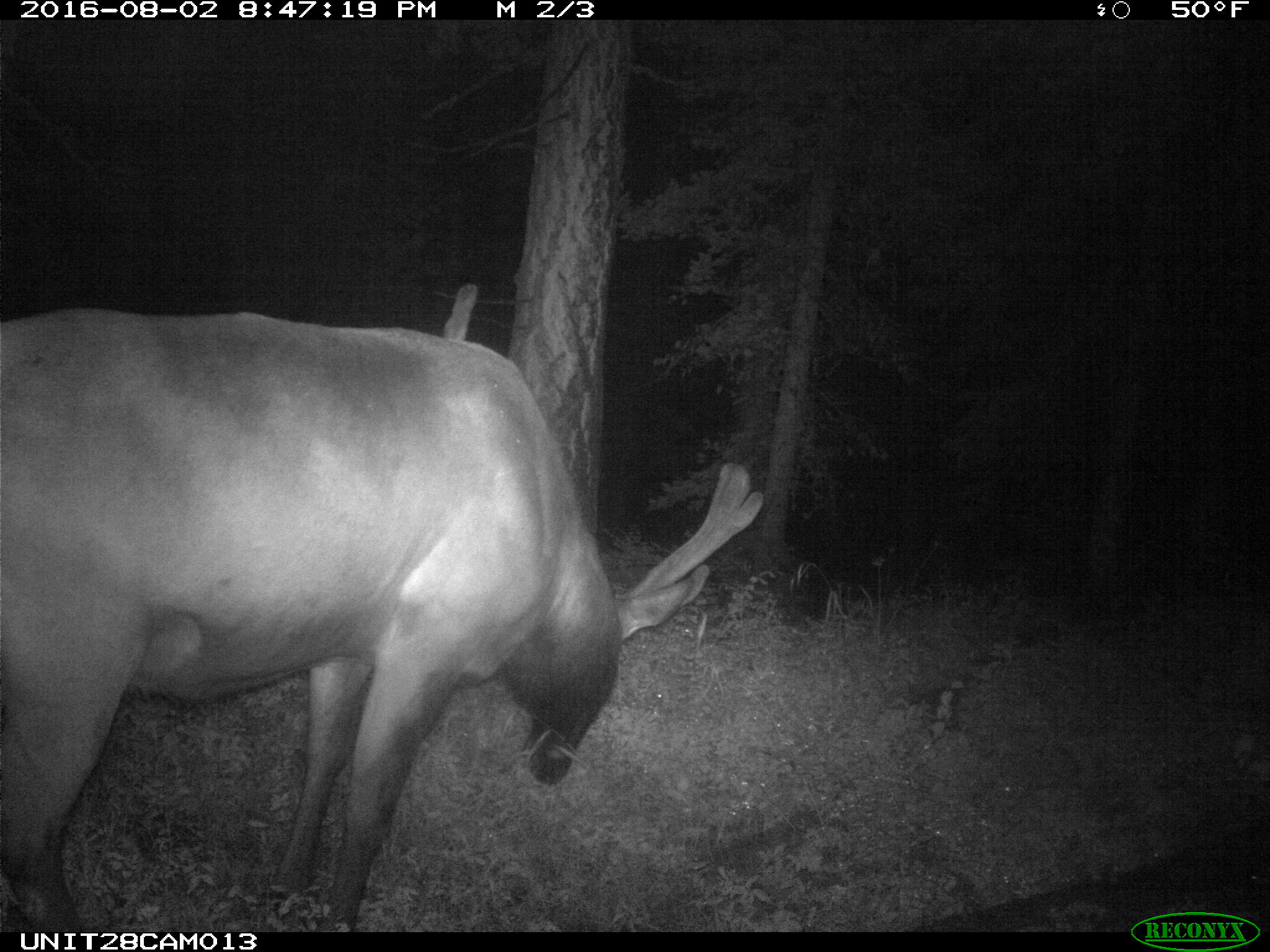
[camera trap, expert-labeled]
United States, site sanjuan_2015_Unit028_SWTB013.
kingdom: Animalia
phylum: Chordata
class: Mammalia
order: Artiodactyla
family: Cervidae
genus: Cervus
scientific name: Cervus elaphus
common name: red deer